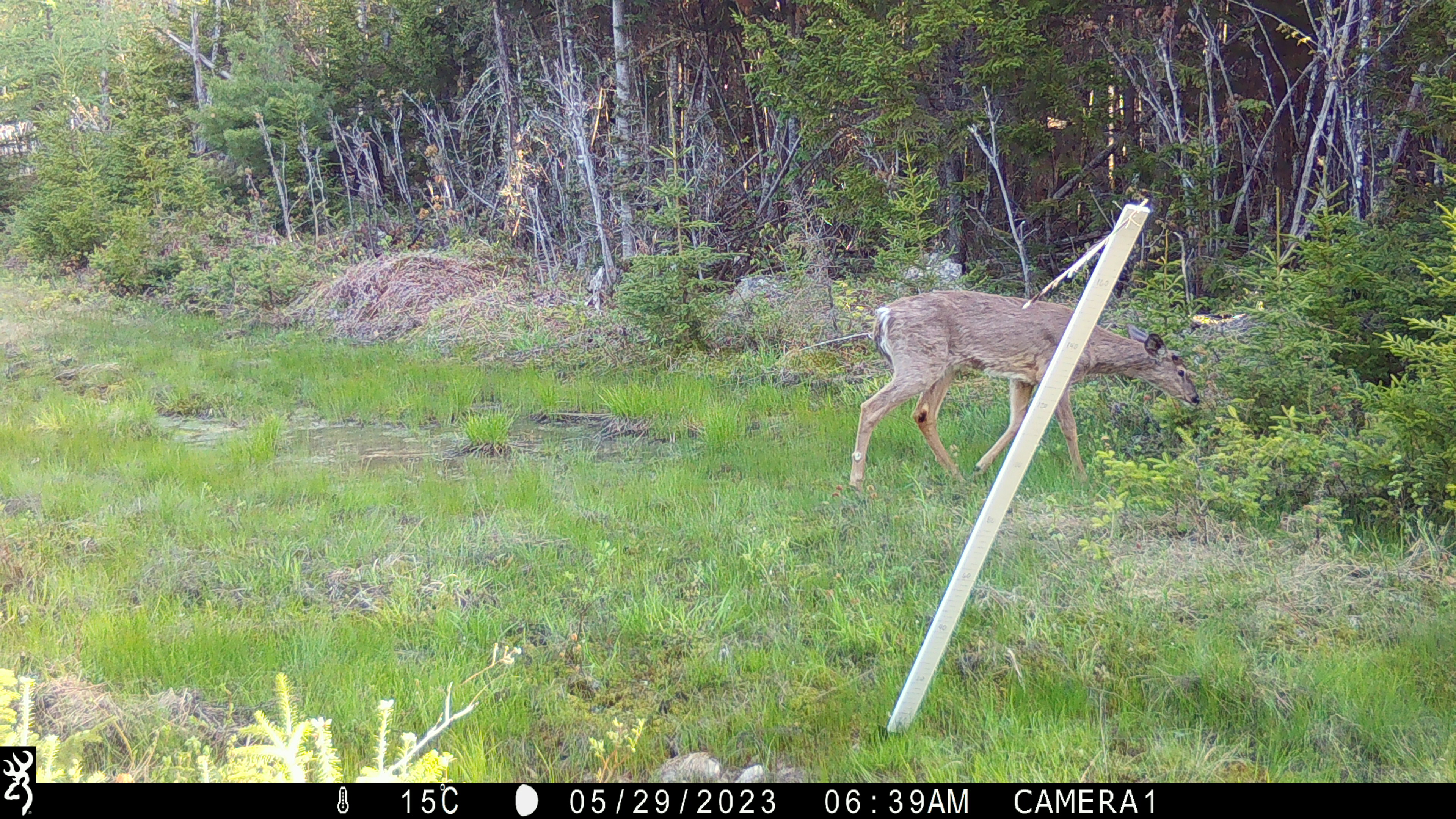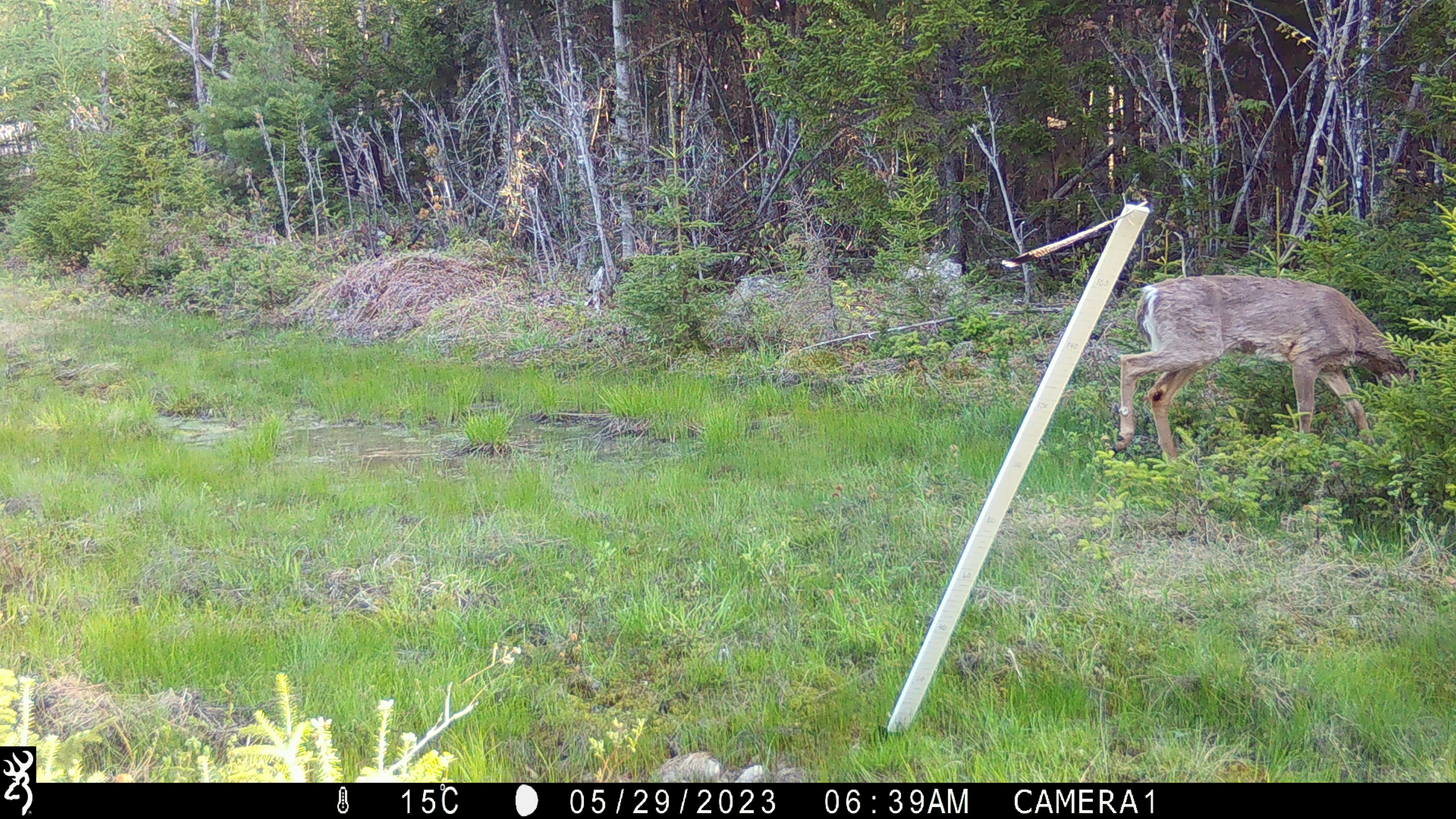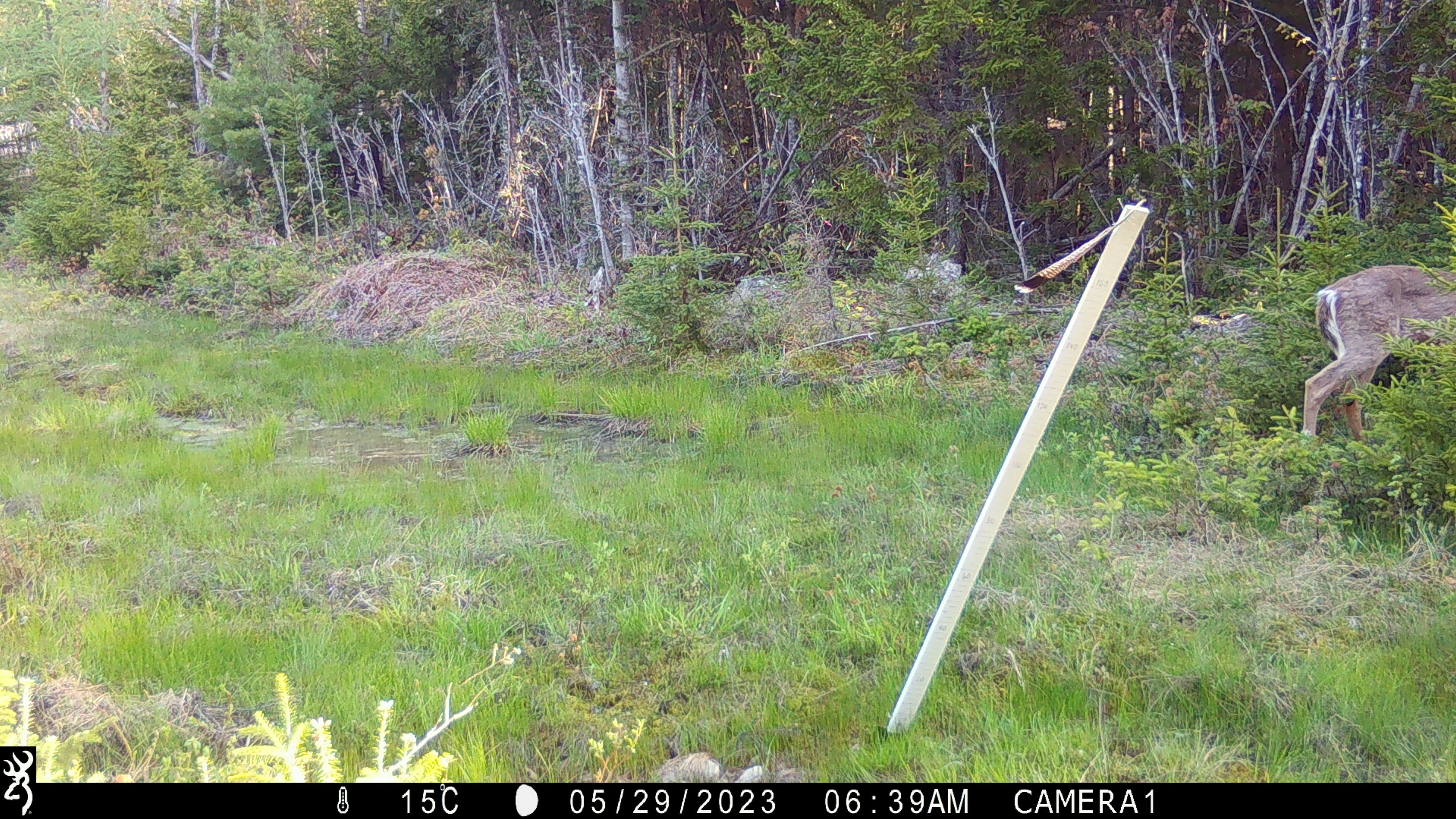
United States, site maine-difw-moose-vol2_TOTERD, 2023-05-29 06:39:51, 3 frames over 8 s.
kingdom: Animalia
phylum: Chordata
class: Mammalia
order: Artiodactyla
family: Cervidae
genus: Odocoileus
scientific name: Odocoileus virginianus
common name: white-tailed deer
White-tailed deer (Odocoileus virginianus).